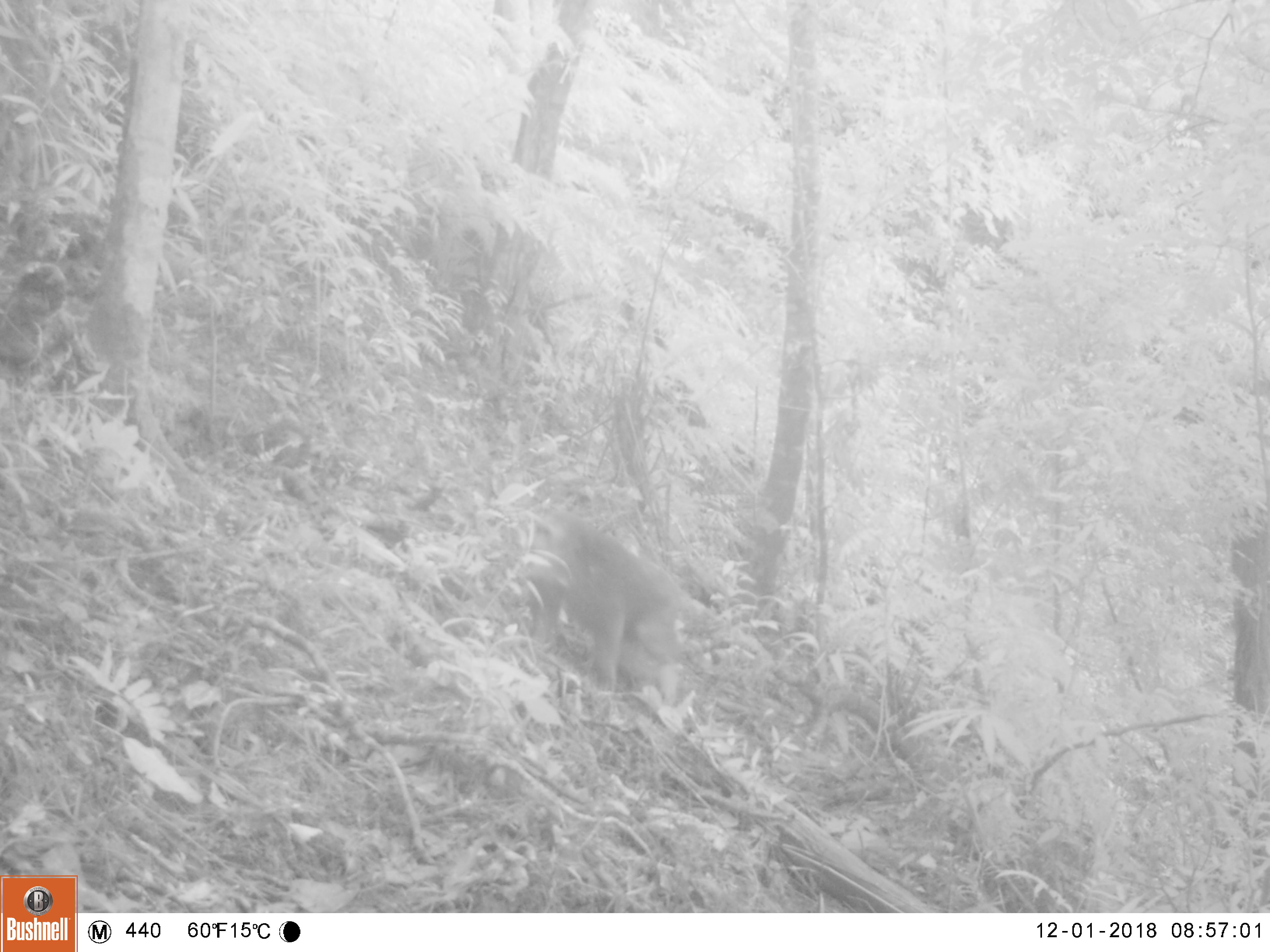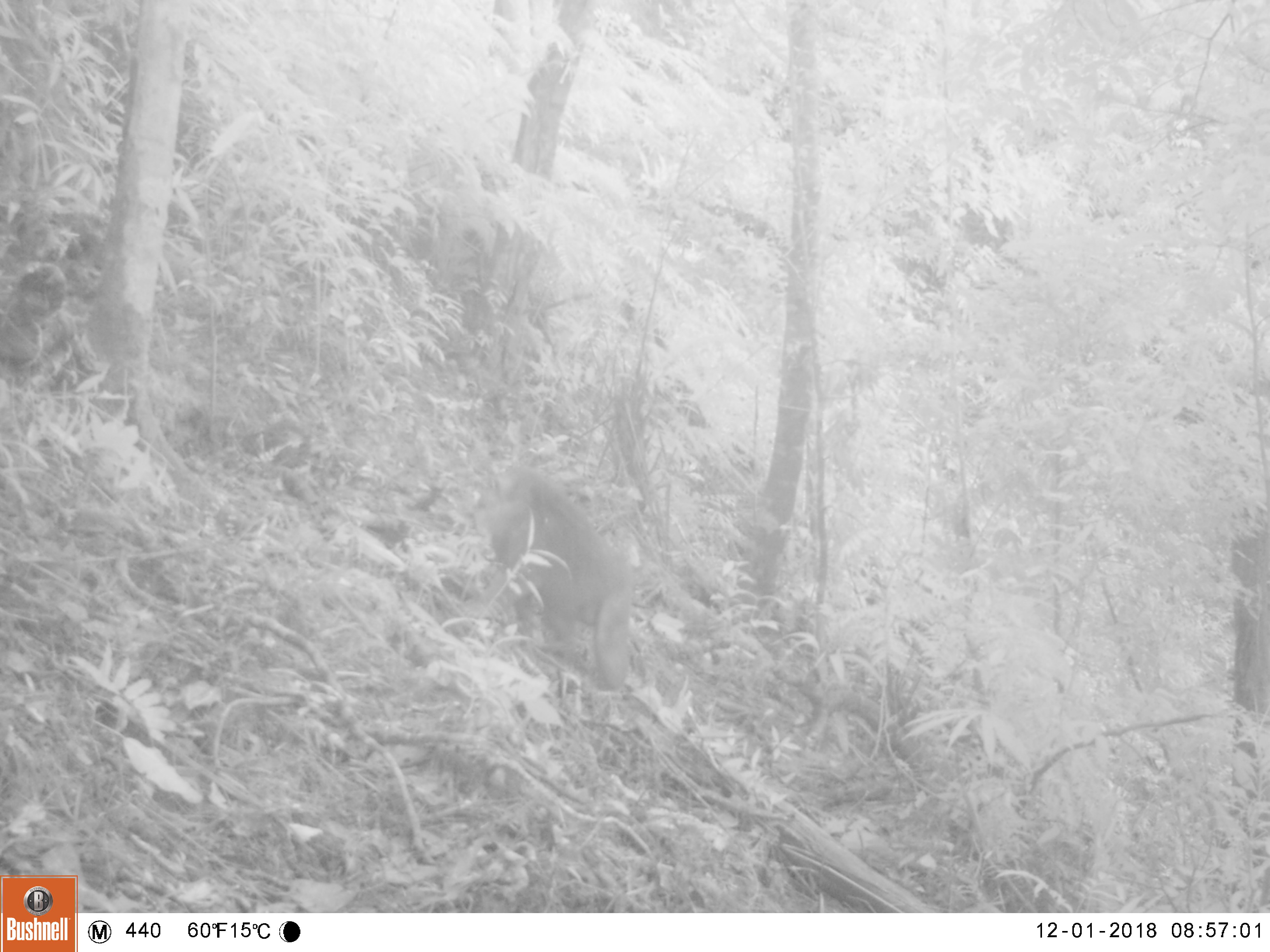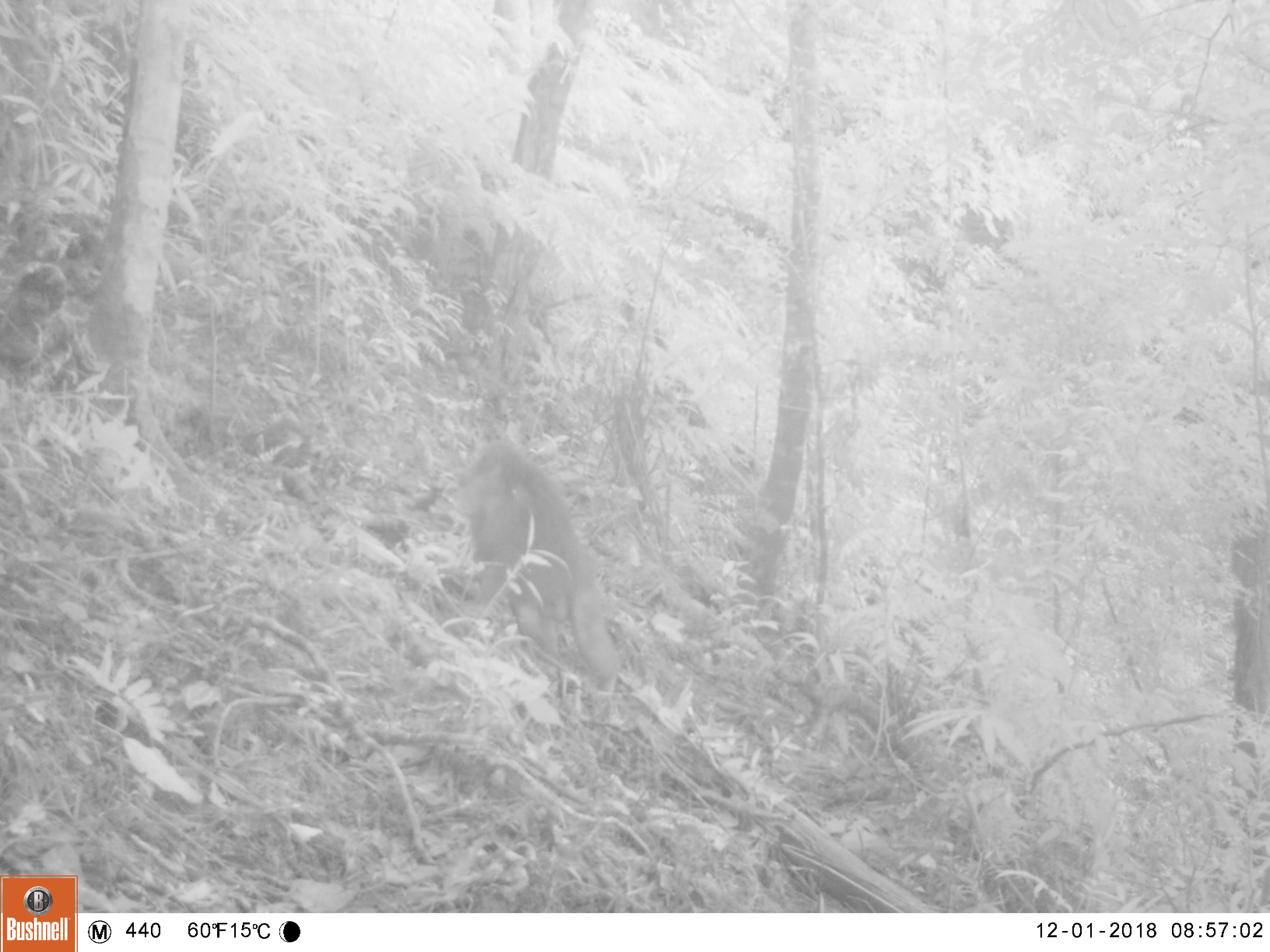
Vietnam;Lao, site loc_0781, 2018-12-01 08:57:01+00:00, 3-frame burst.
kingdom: Animalia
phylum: Chordata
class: Mammalia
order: Primates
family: Cercopithecidae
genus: Macaca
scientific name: Macaca arctoides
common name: stump-tailed macaque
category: stump tailed macaque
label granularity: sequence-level